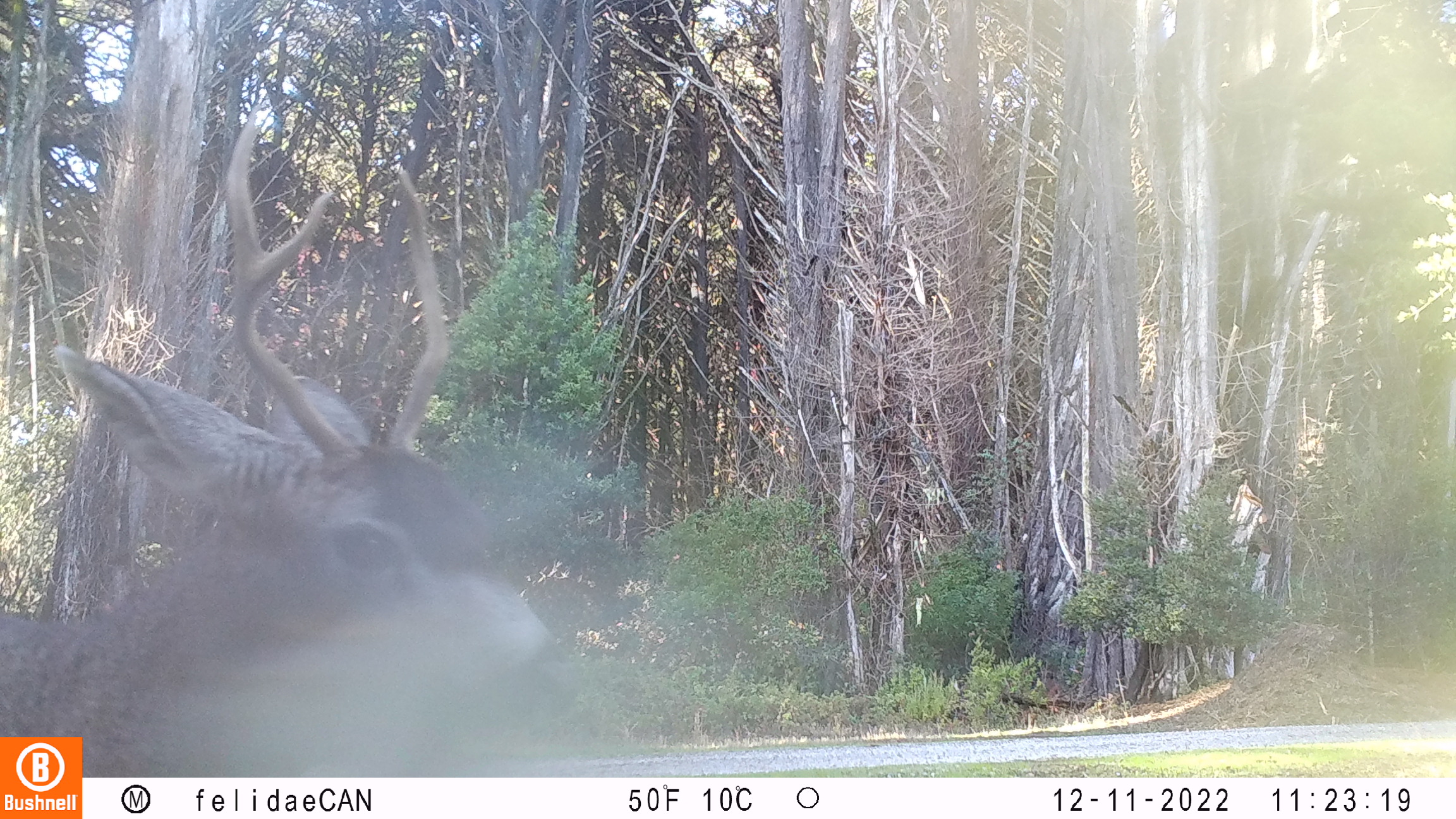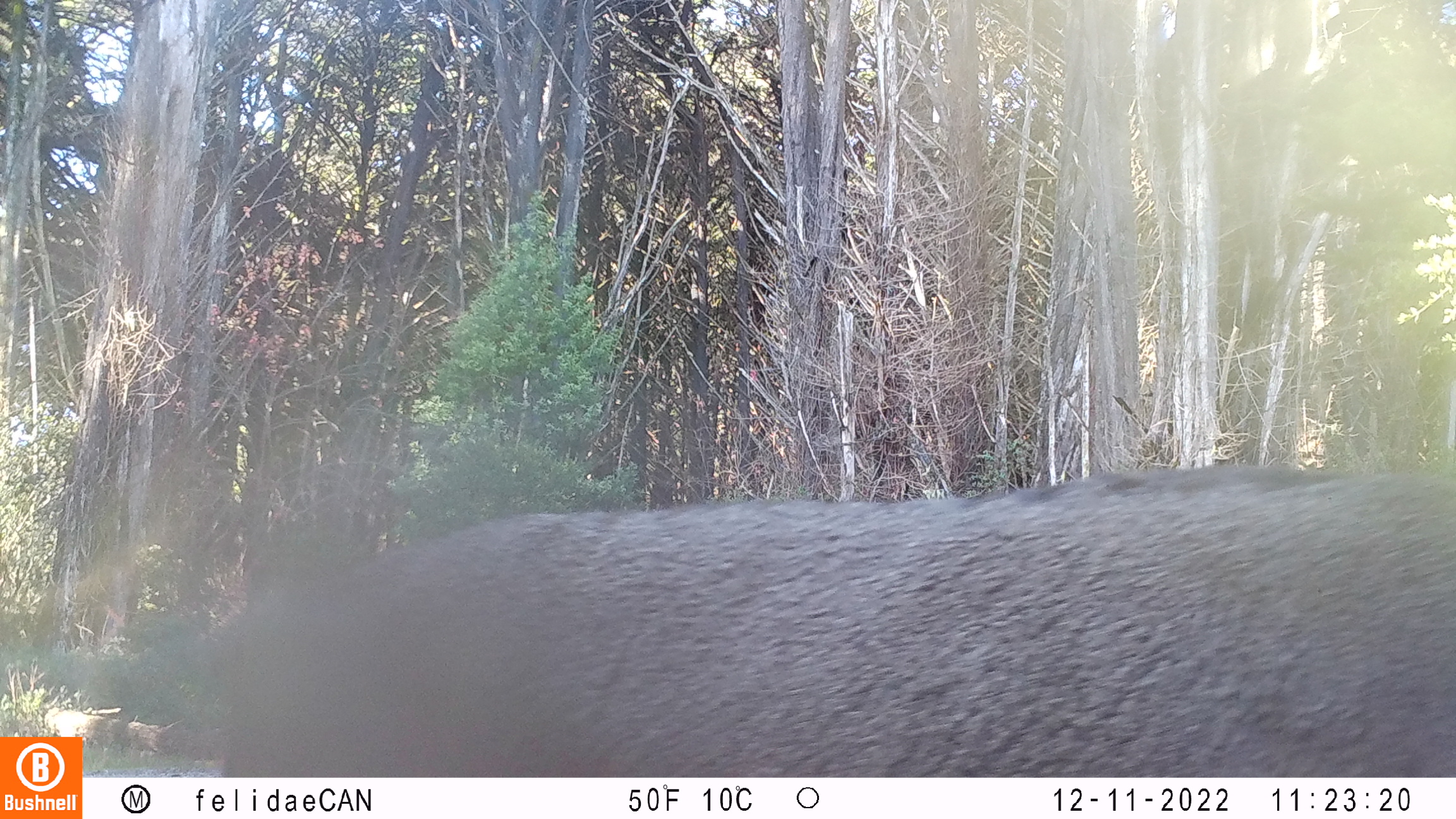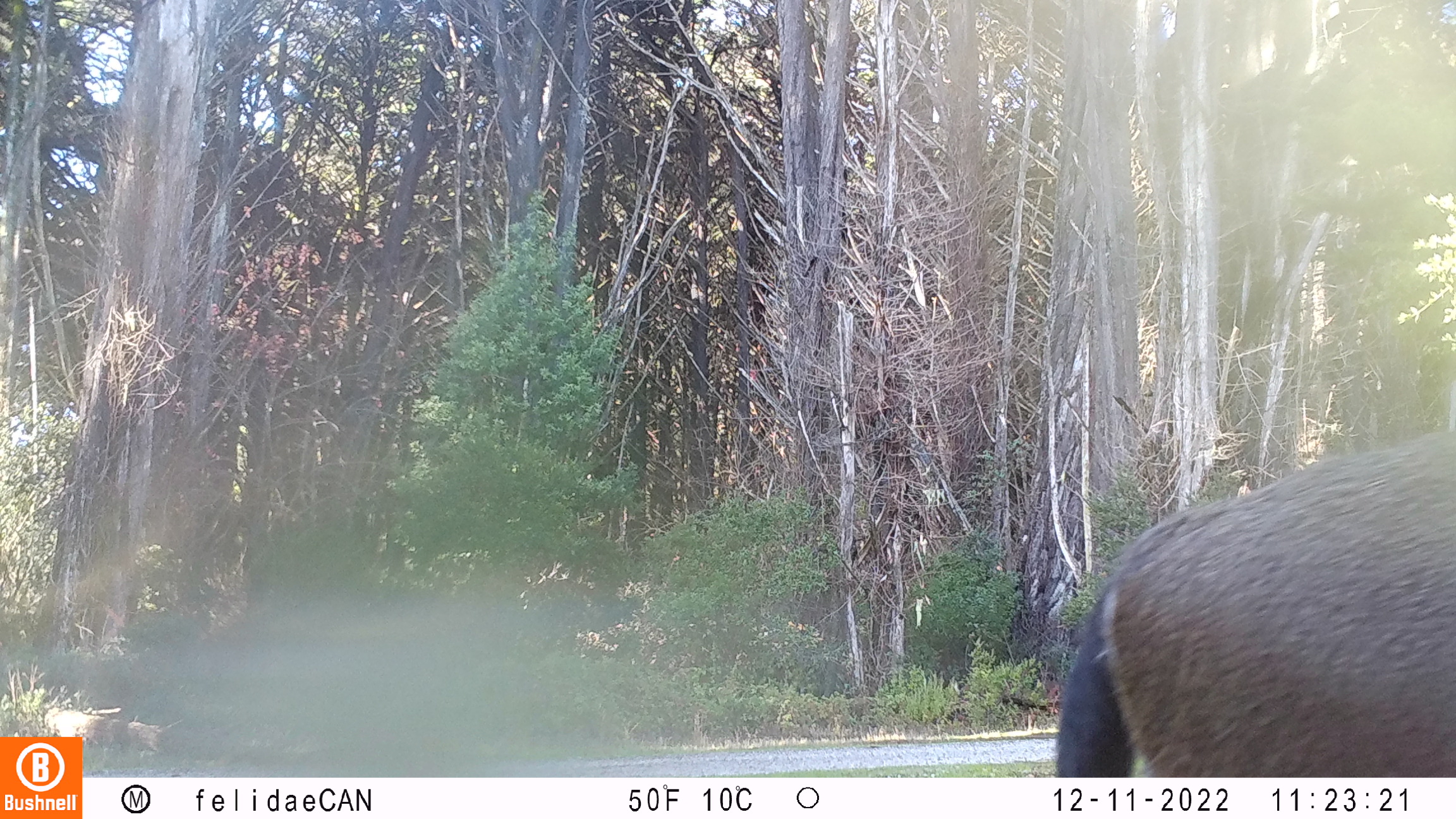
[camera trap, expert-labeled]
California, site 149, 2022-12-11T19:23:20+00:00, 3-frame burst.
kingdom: Animalia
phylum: Chordata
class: Mammalia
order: Artiodactyla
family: Cervidae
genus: Odocoileus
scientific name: Odocoileus hemionus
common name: mule deer